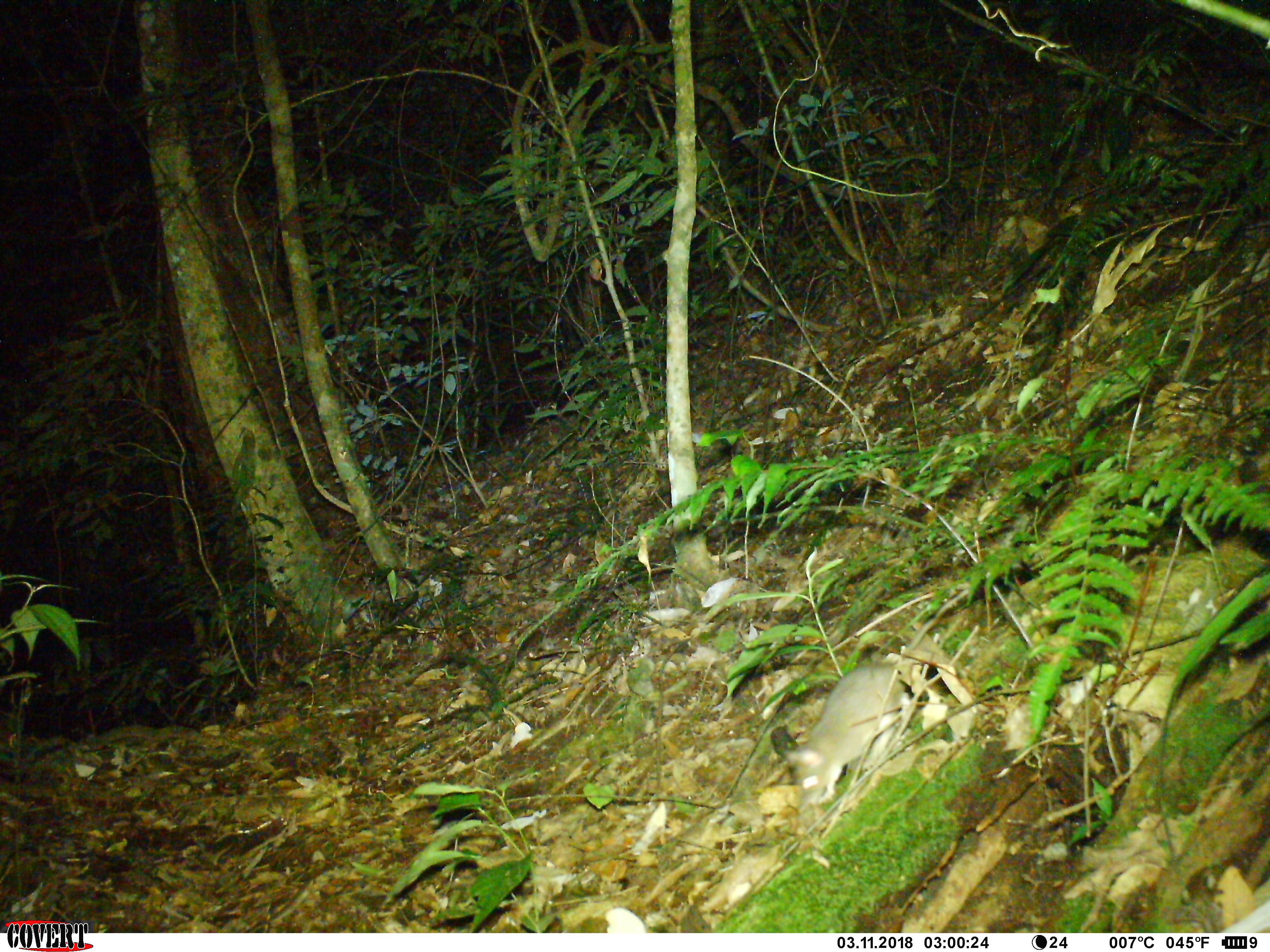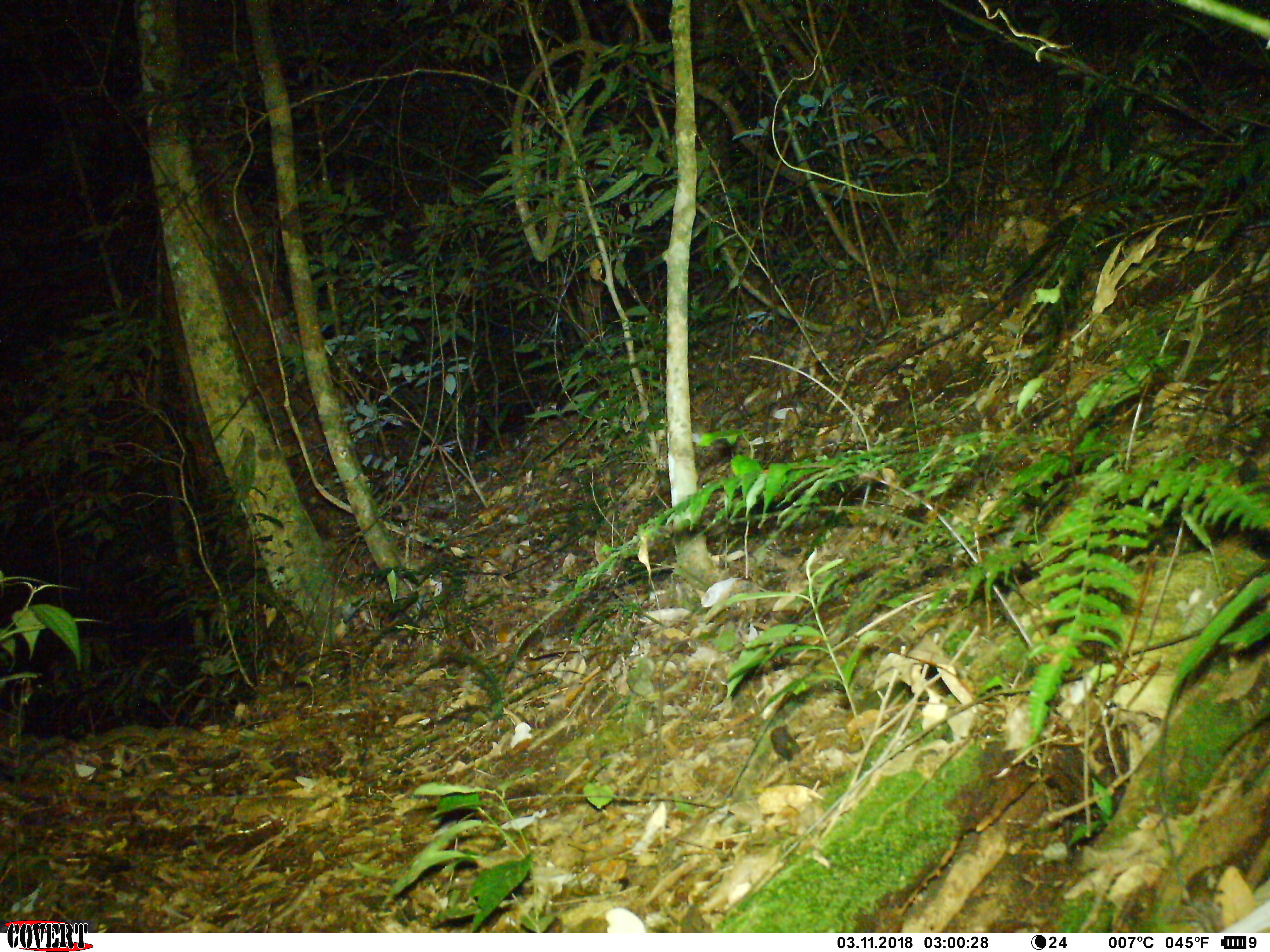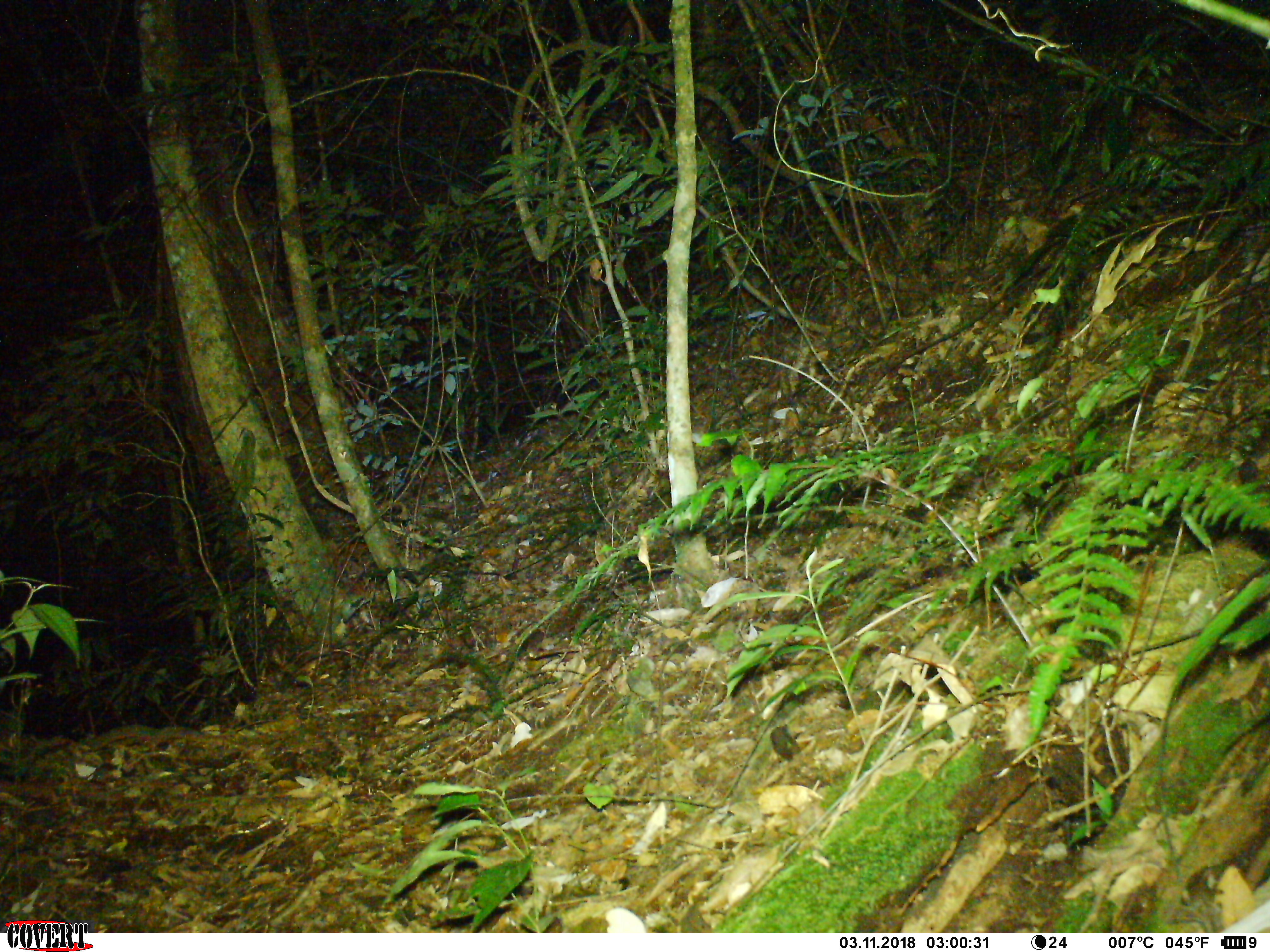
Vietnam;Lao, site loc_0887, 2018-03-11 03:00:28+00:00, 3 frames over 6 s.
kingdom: Animalia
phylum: Chordata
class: Mammalia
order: Rodentia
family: Muridae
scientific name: Muridae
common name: old-world mice and rats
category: unidentified murid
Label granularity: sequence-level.